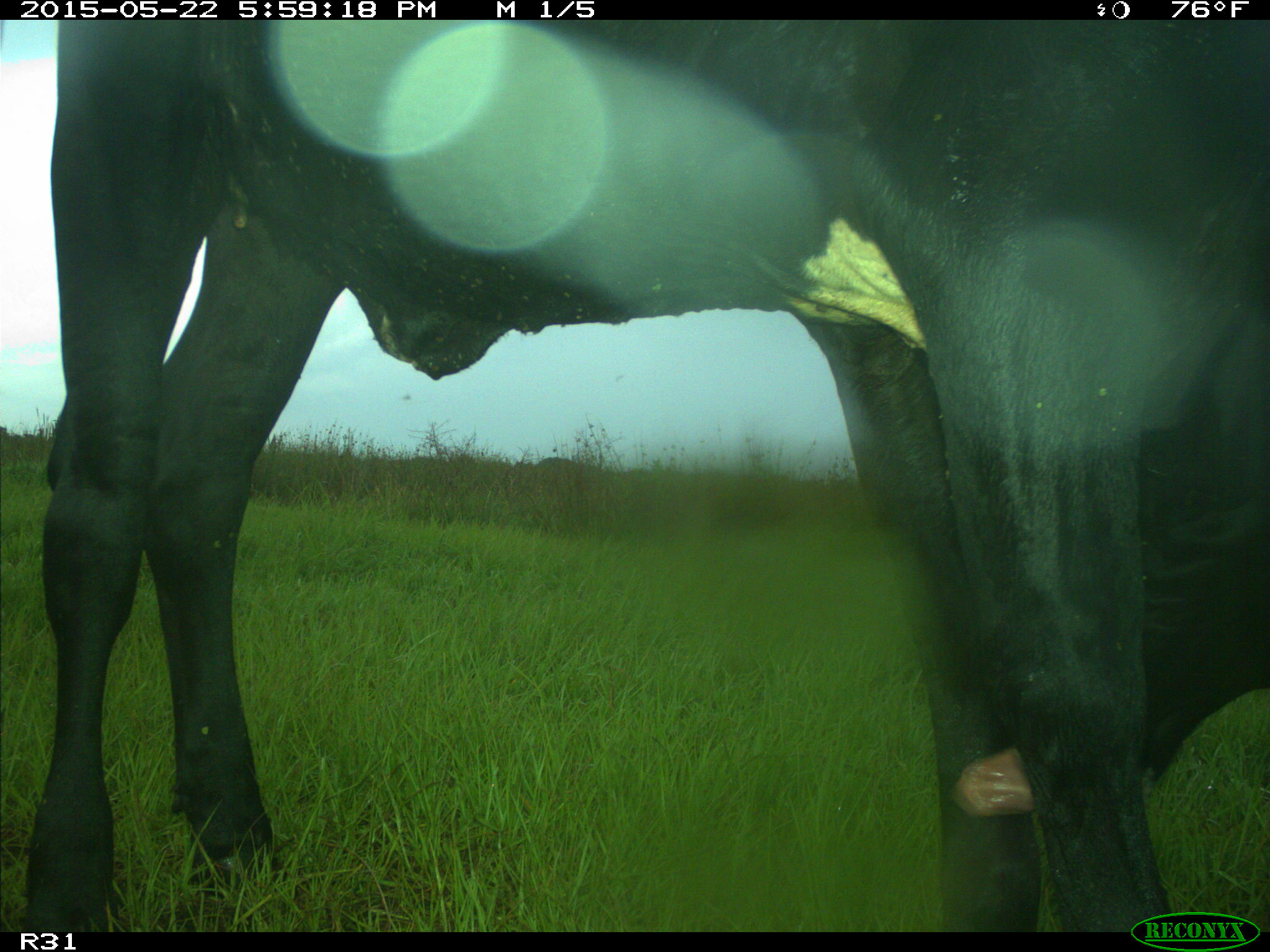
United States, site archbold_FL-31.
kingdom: Animalia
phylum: Chordata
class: Mammalia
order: Artiodactyla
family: Bovidae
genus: Bos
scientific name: Bos taurus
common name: domestic cow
Bos taurus (domestic cow).